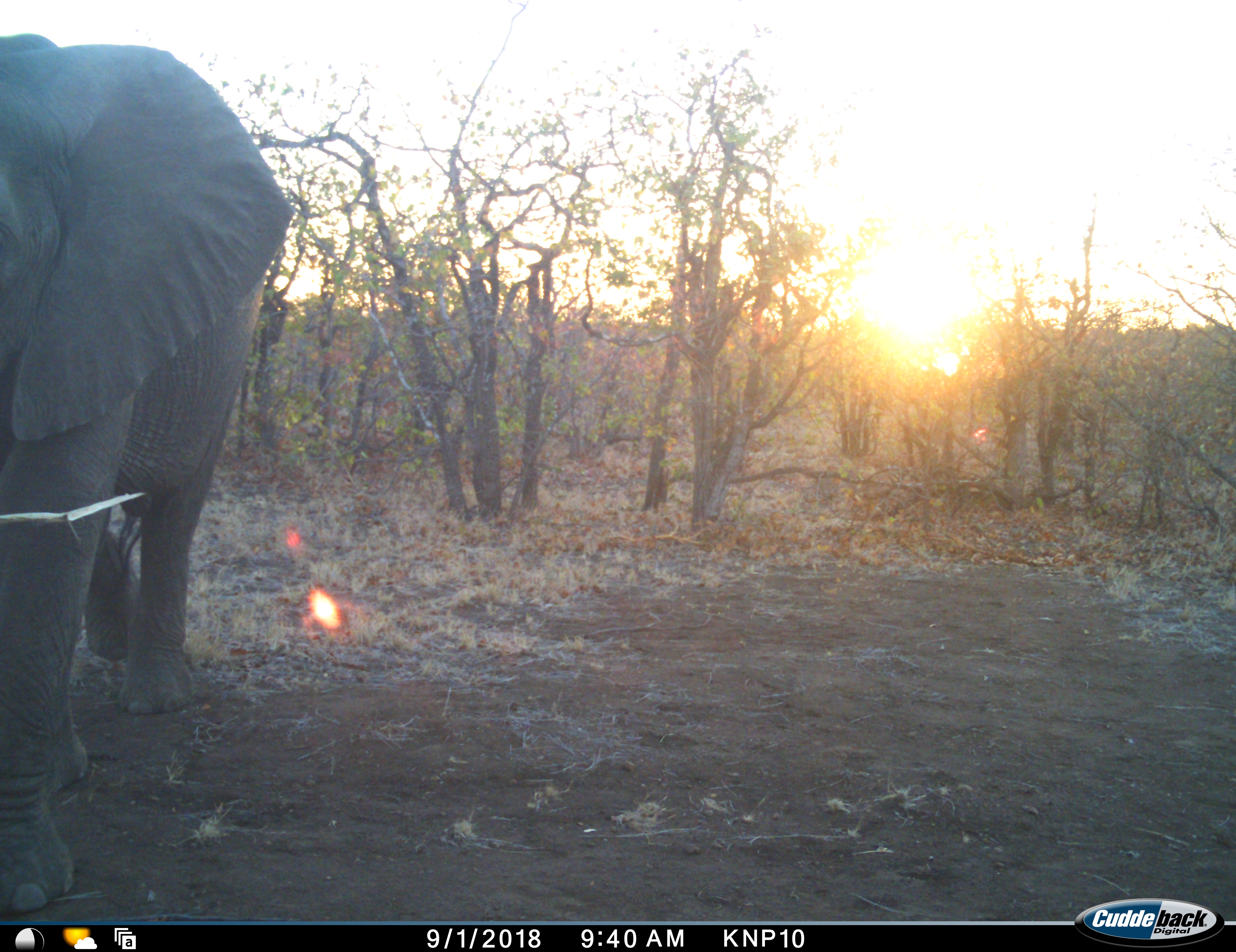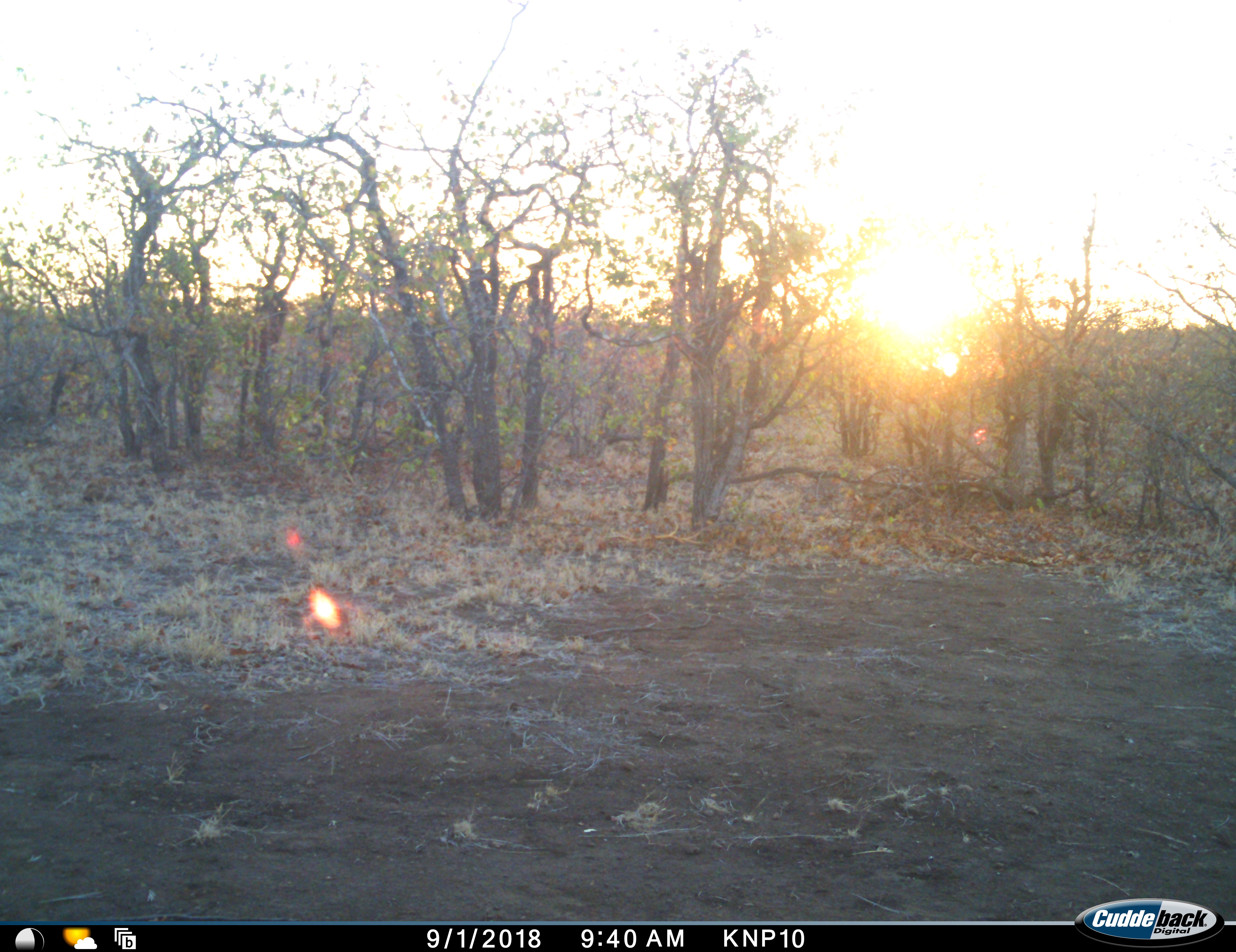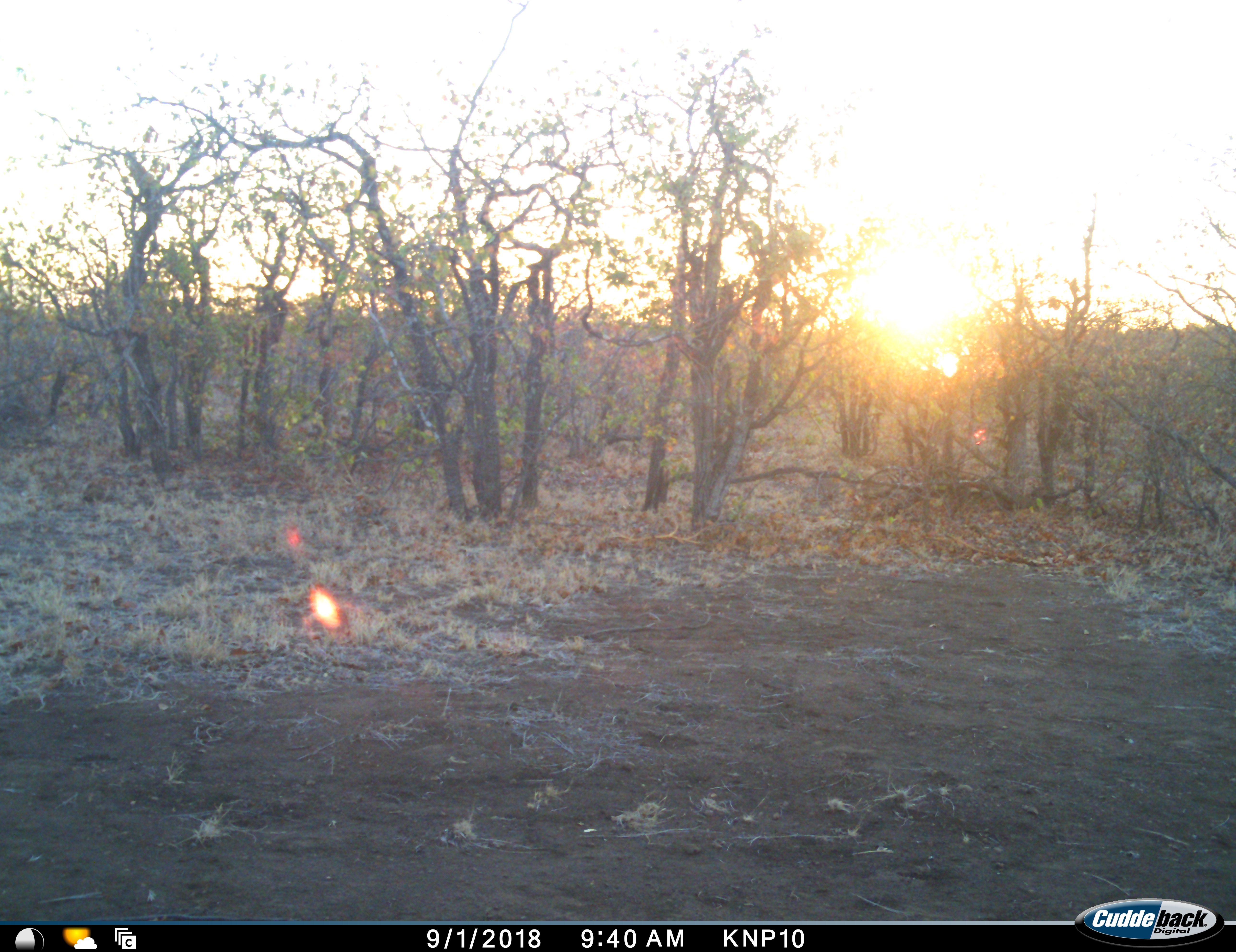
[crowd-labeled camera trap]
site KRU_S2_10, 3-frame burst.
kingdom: Animalia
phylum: Chordata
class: Mammalia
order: Proboscidea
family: Elephantidae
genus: Loxodonta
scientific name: Loxodonta africana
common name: african bush elephant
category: elephant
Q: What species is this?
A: Elephant (african bush elephant) (Loxodonta africana).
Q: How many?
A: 1.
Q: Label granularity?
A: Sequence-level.